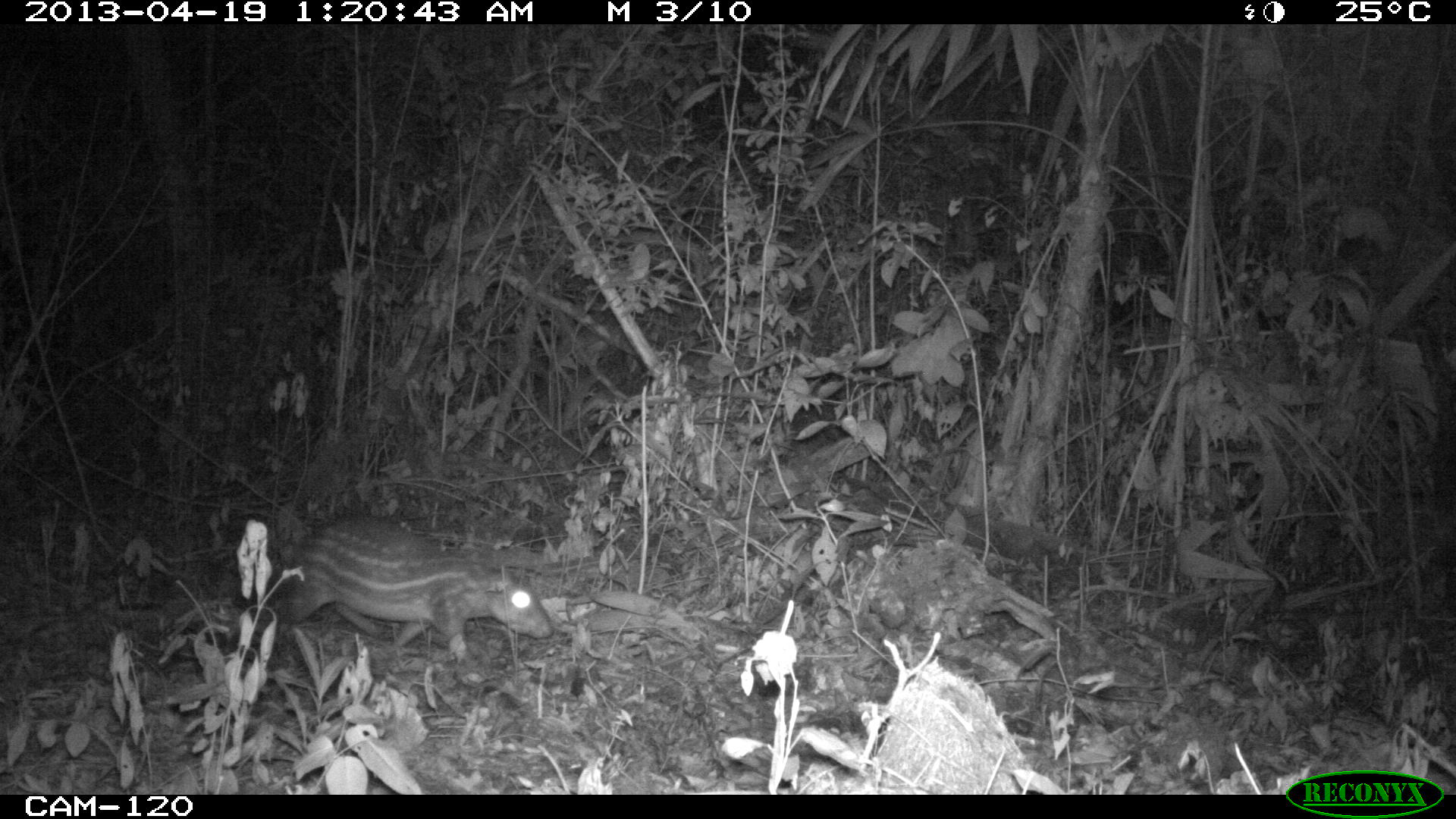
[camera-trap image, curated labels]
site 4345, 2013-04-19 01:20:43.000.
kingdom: Animalia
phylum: Chordata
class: Mammalia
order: Rodentia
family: Cuniculidae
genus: Cuniculus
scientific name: Cuniculus paca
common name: lowland paca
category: agouti paca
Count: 1.